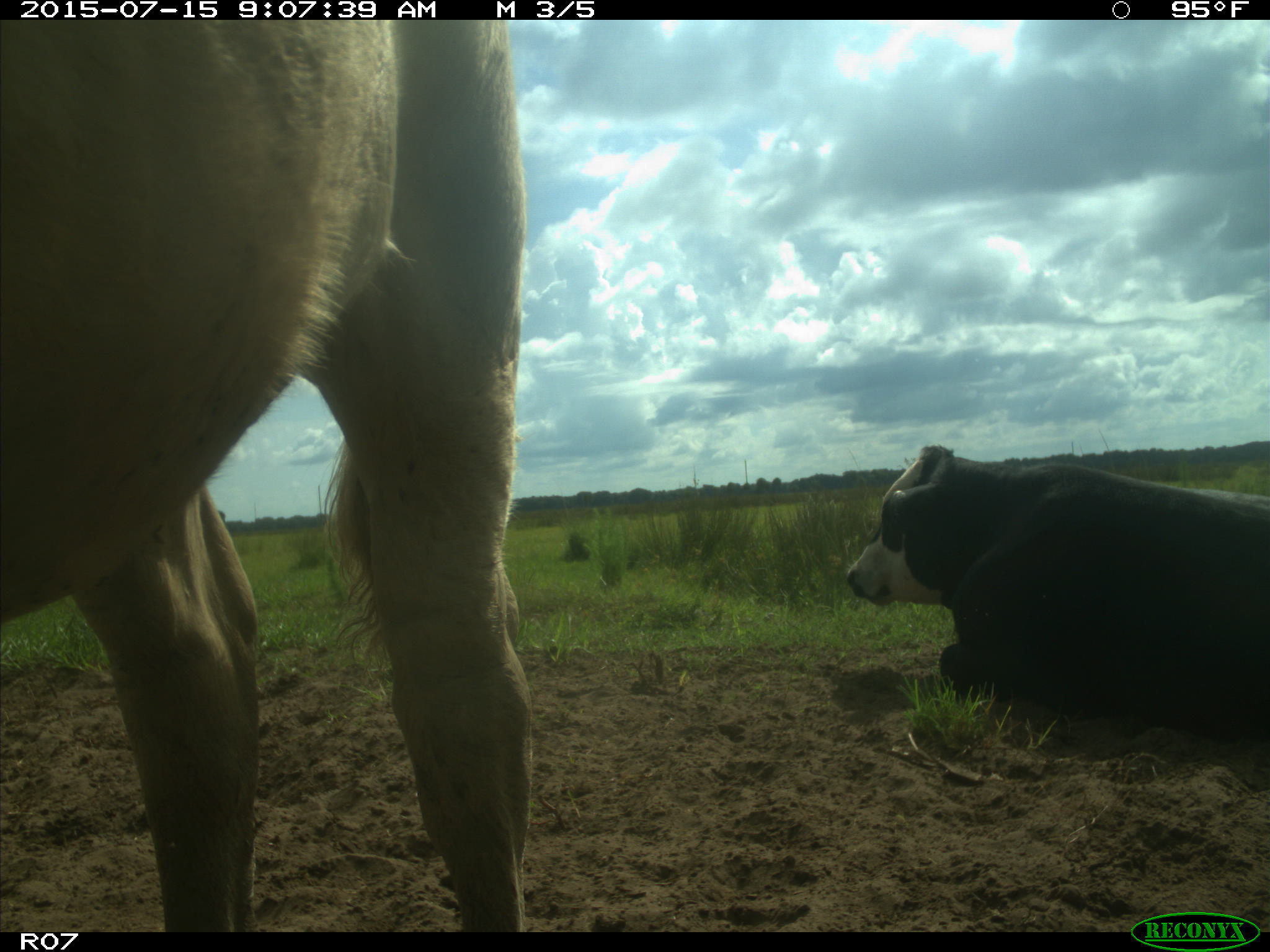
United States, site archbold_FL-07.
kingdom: Animalia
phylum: Chordata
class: Mammalia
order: Artiodactyla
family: Bovidae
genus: Bos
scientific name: Bos taurus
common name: domestic cow